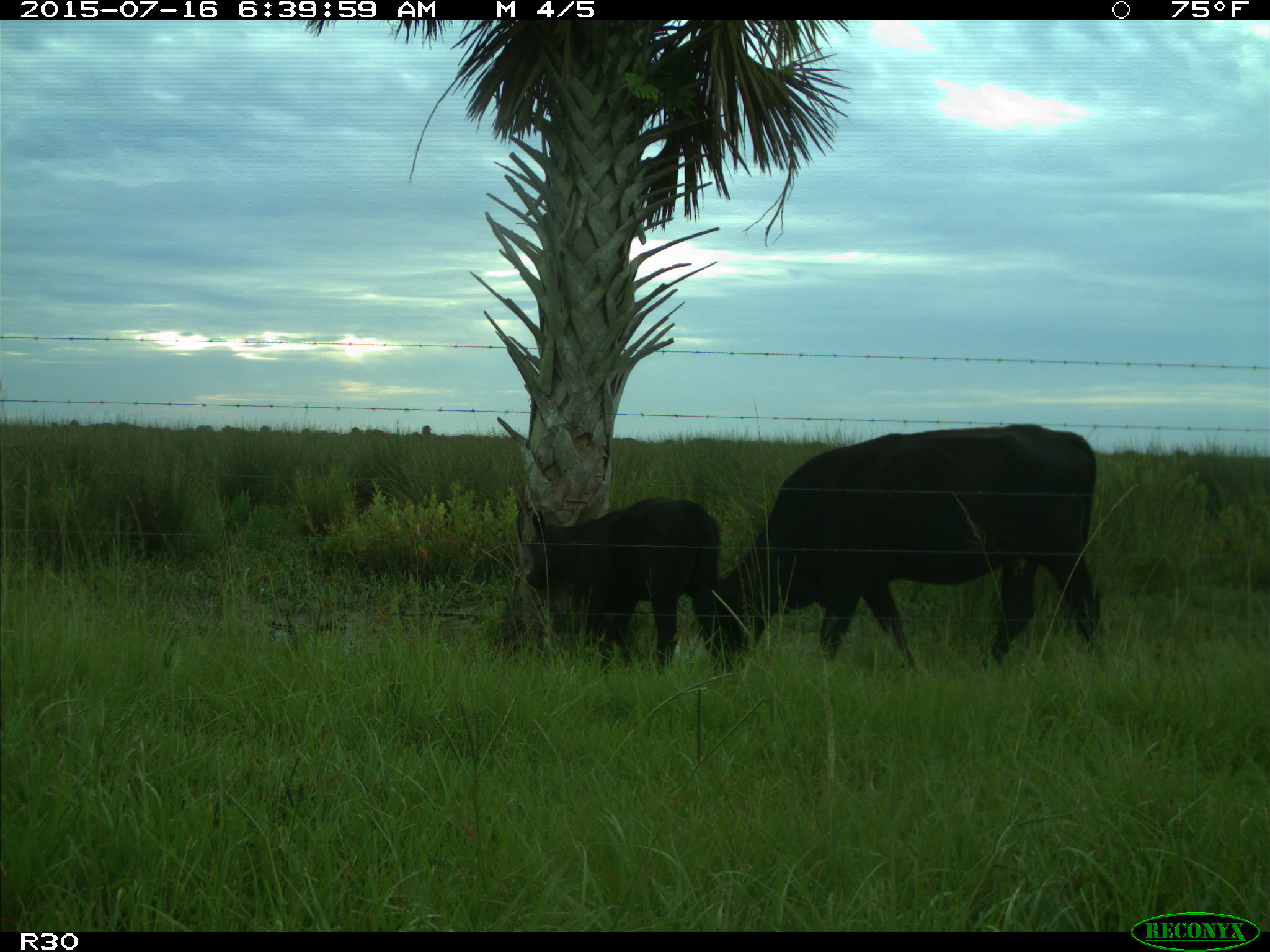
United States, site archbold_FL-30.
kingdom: Animalia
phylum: Chordata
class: Mammalia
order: Artiodactyla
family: Bovidae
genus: Bos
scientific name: Bos taurus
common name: domestic cow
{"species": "Bos taurus (domestic cow)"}